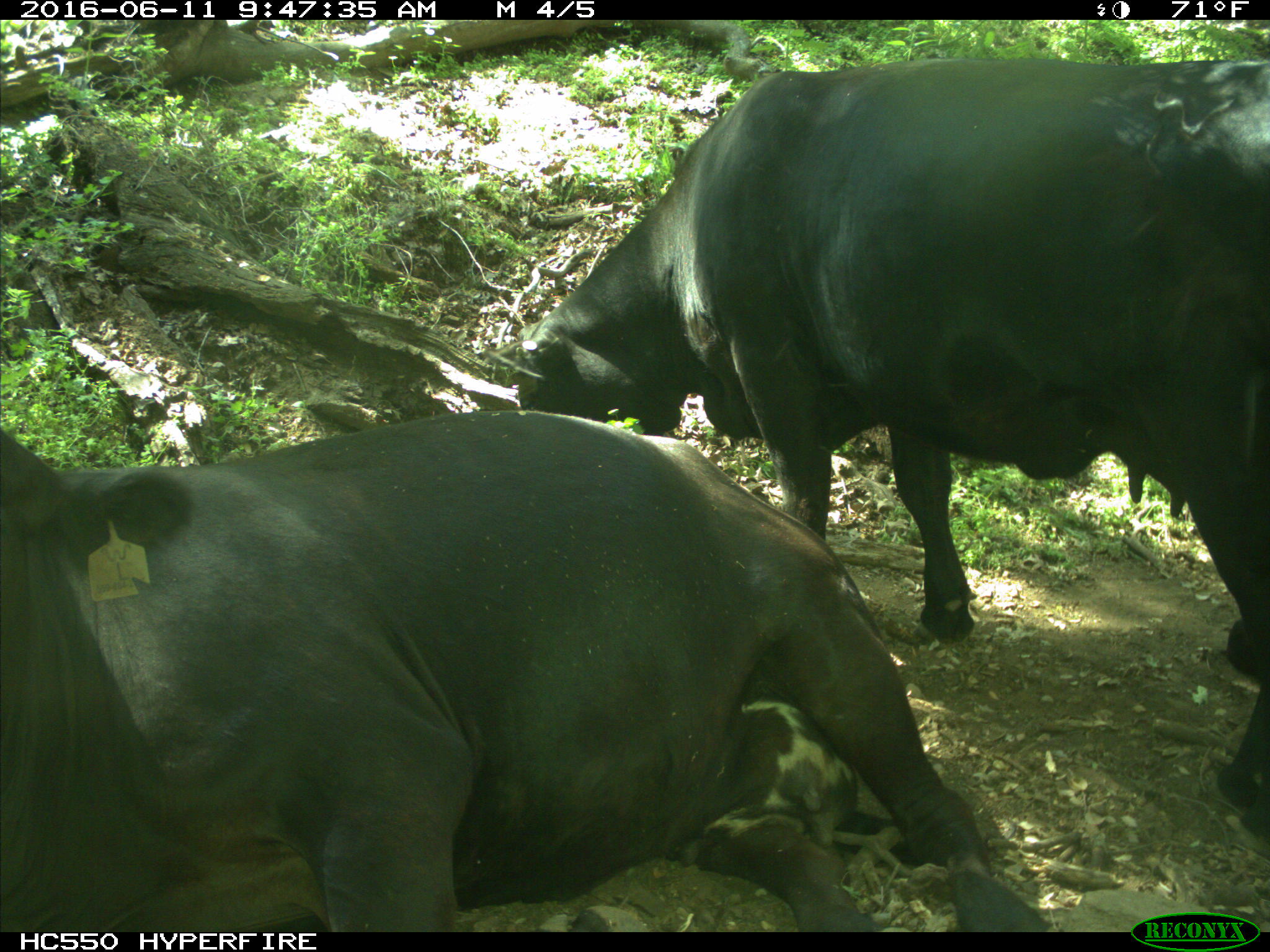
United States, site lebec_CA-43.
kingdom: Animalia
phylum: Chordata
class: Mammalia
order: Artiodactyla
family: Bovidae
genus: Bos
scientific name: Bos taurus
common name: domestic cow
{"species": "Bos taurus (domestic cow)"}